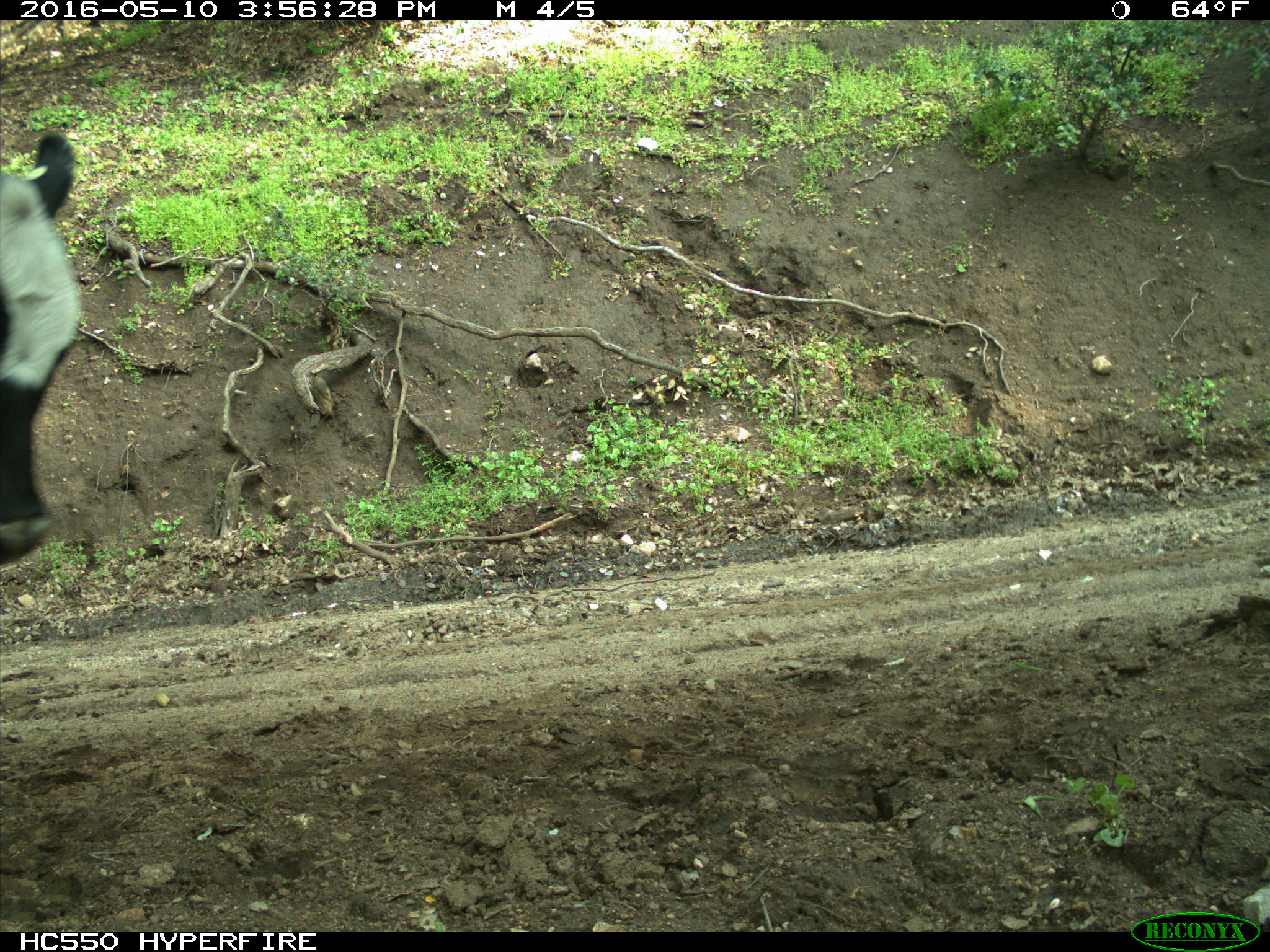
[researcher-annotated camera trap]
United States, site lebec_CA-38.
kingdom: Animalia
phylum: Chordata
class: Mammalia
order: Artiodactyla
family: Bovidae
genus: Bos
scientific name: Bos taurus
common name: domestic cow